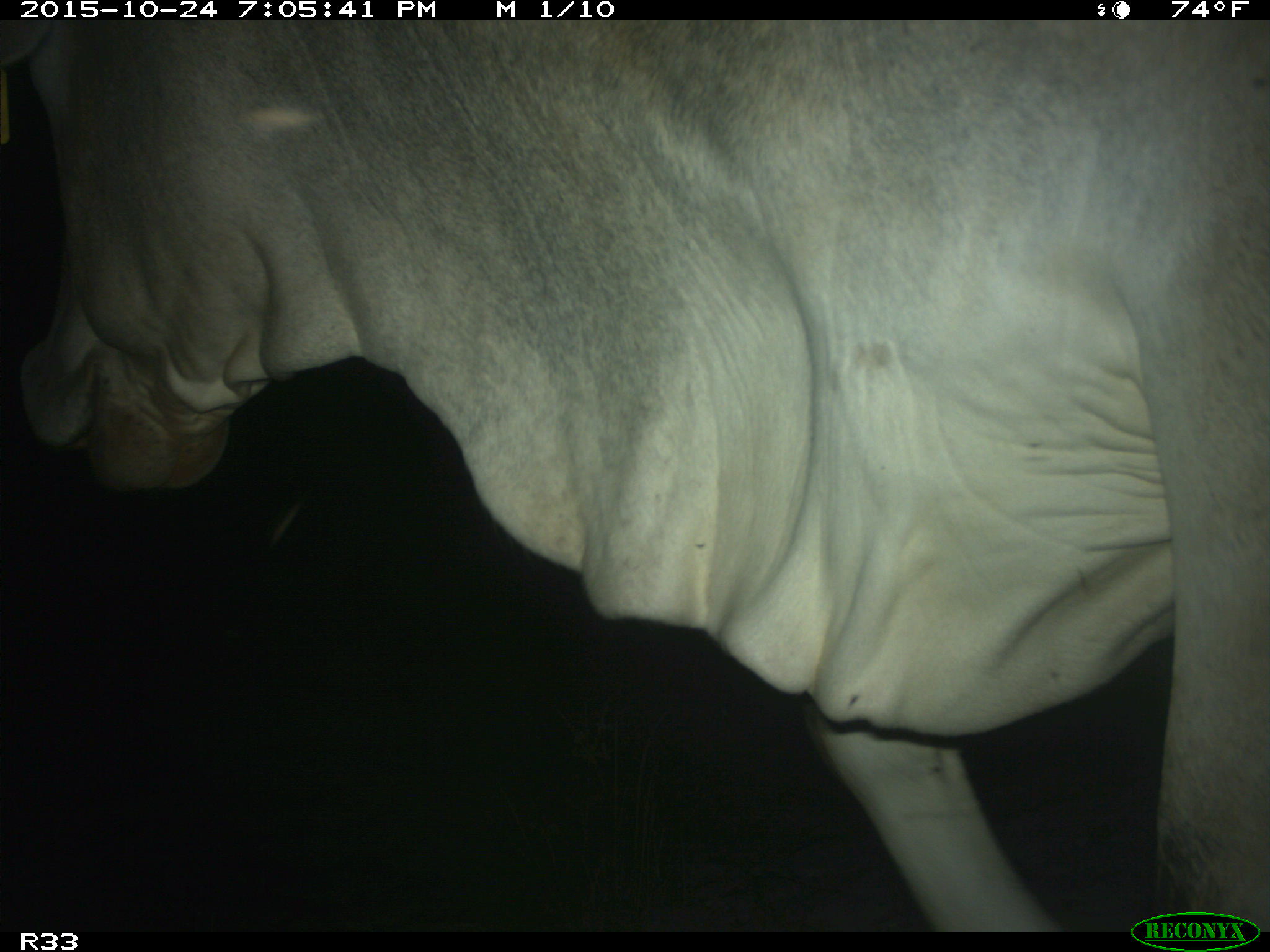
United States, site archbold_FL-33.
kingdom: Animalia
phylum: Chordata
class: Mammalia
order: Artiodactyla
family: Bovidae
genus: Bos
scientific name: Bos taurus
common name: domestic cow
Bos taurus (domestic cow).